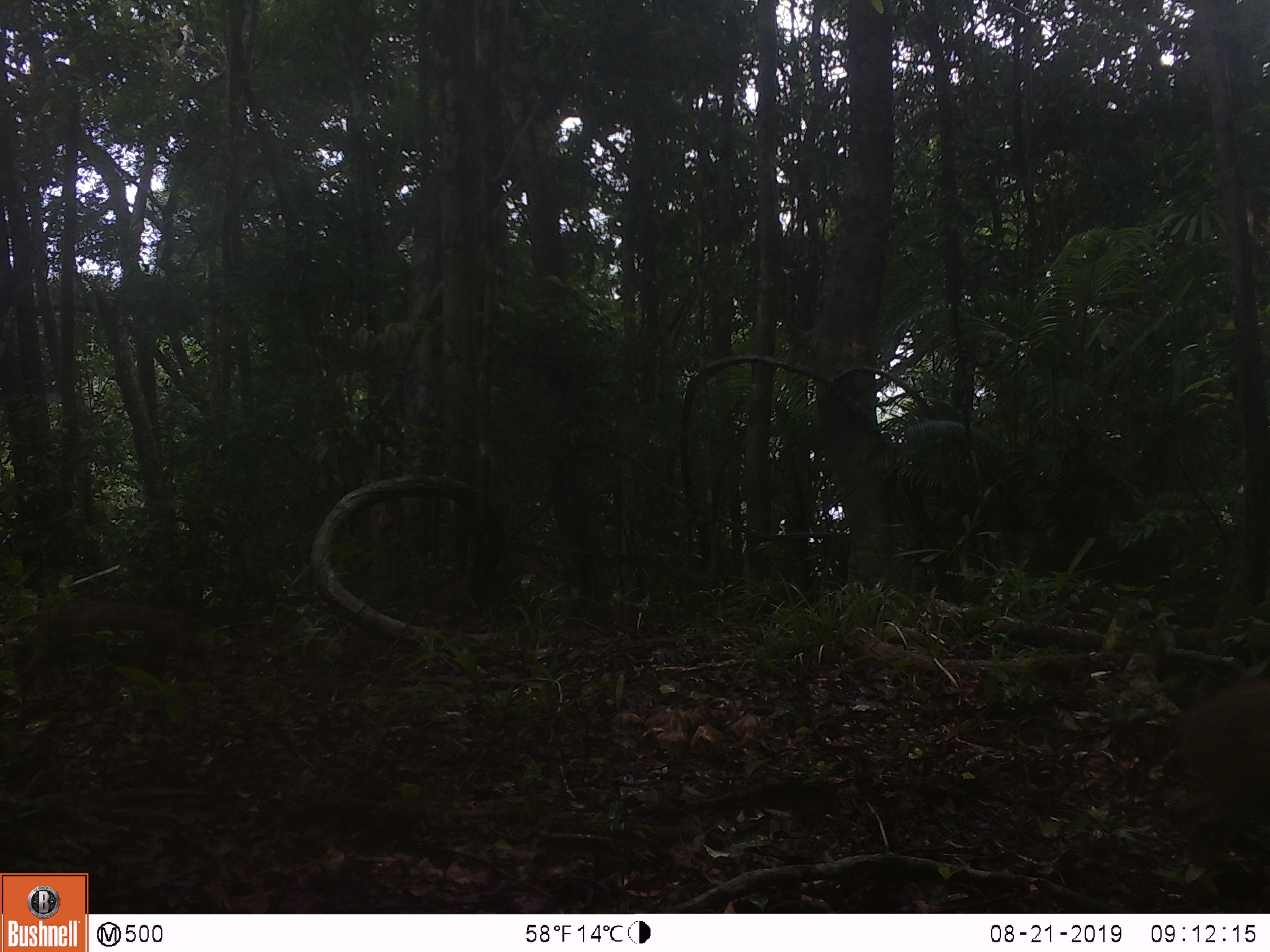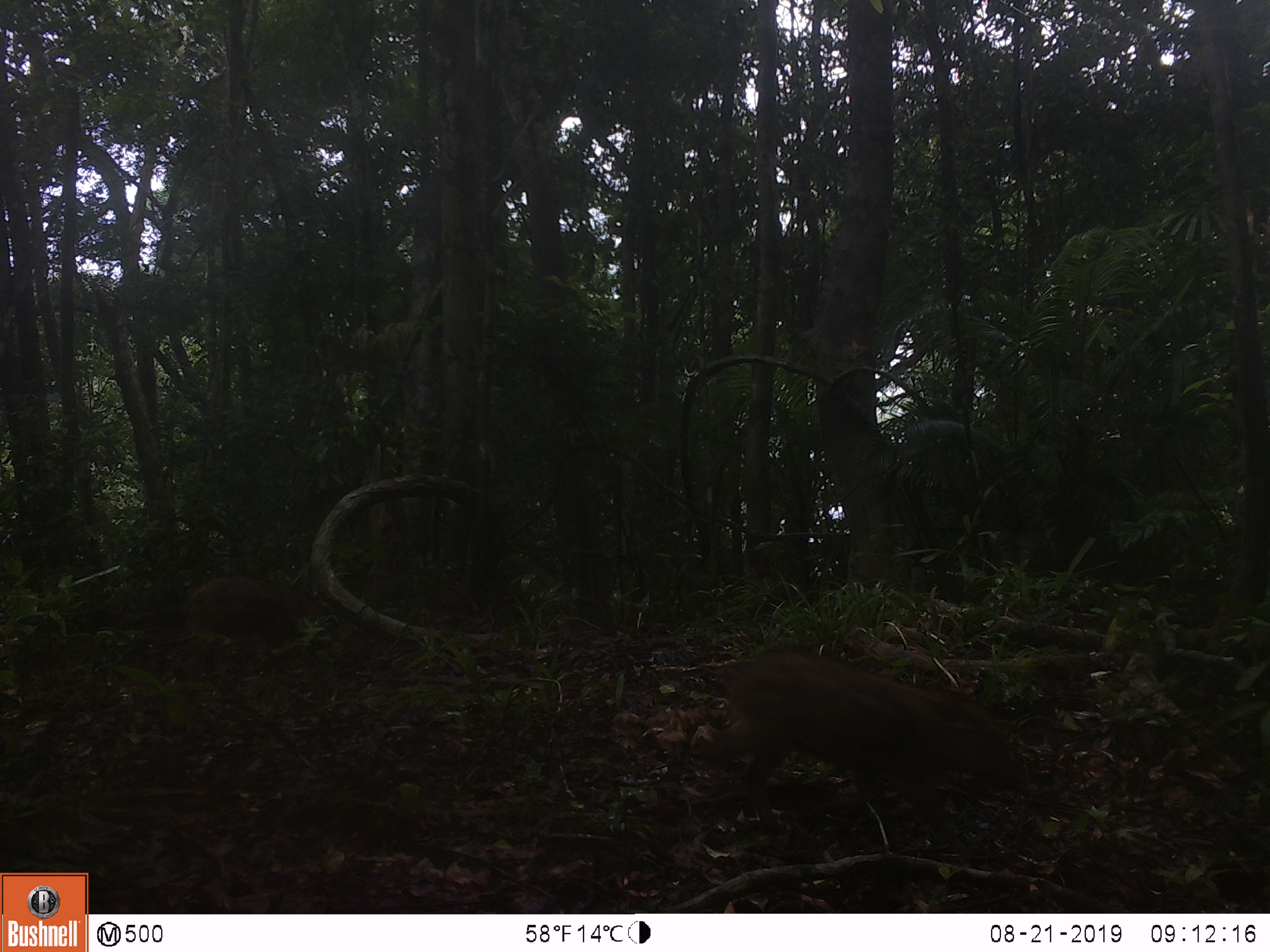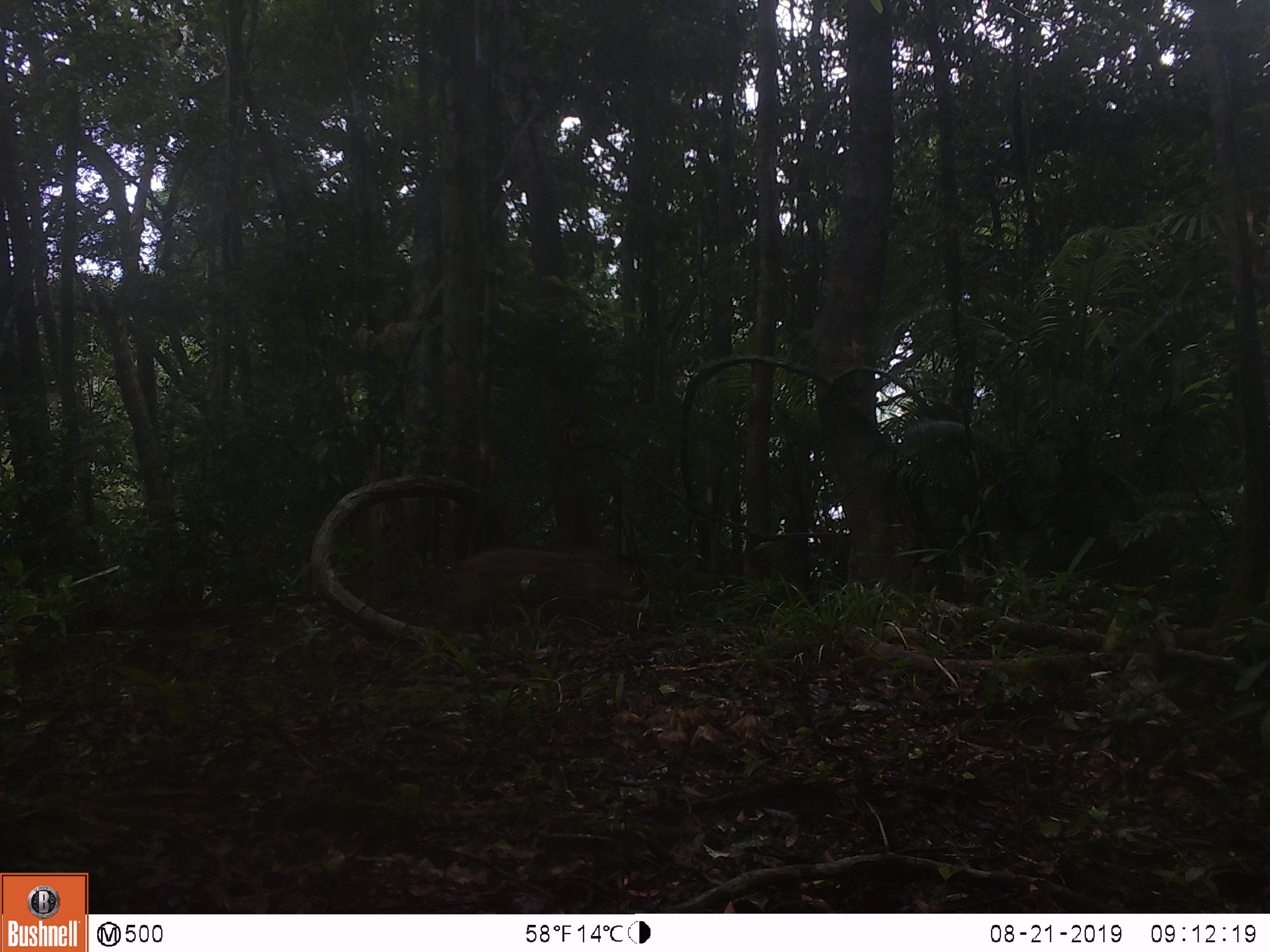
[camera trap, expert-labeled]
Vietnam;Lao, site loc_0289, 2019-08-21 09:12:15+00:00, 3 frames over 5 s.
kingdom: Animalia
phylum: Chordata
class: Mammalia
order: Artiodactyla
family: Suidae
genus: Sus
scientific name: Sus scrofa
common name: eurasian wild pig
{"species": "eurasian wild pig (Sus scrofa)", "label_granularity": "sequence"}